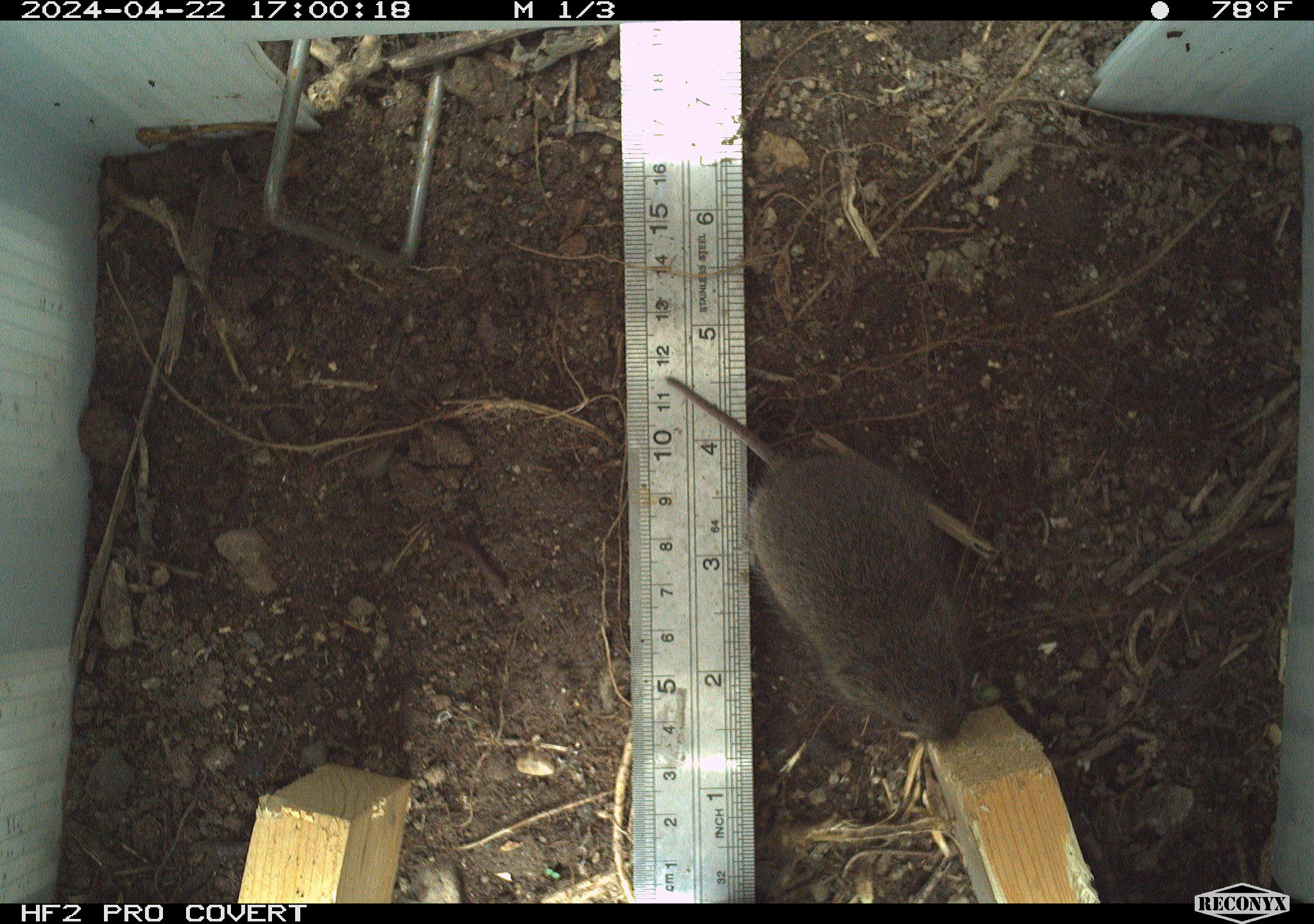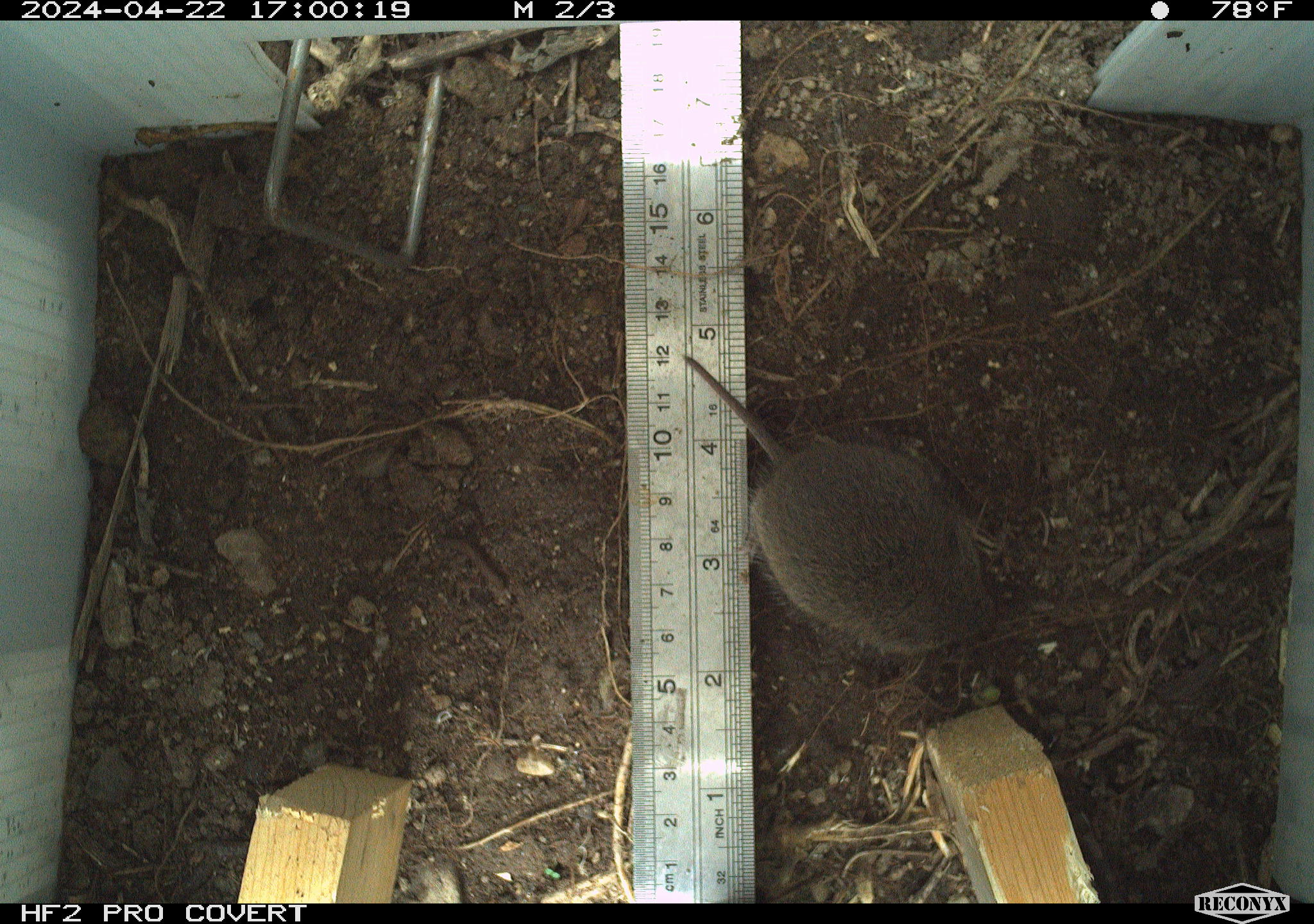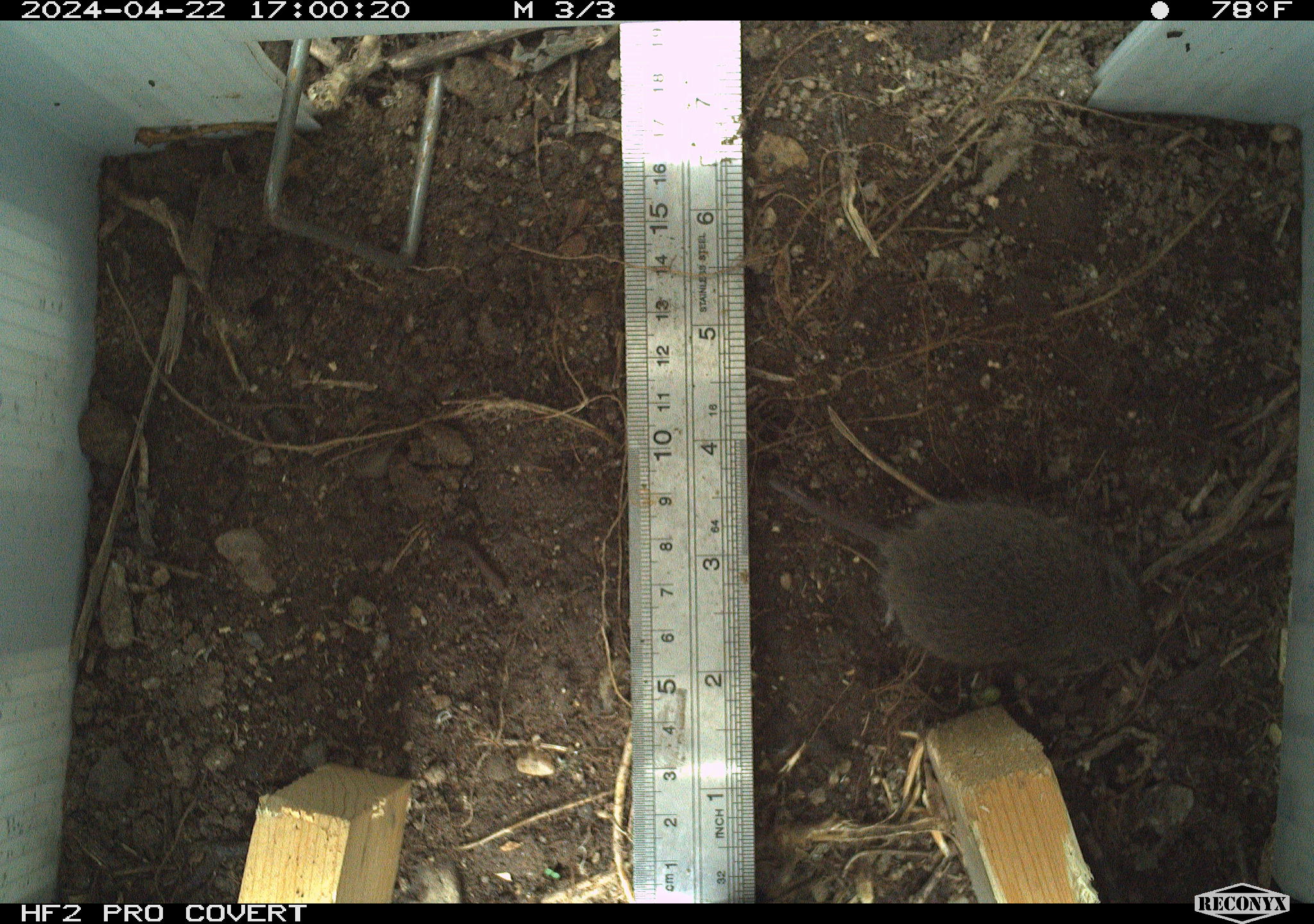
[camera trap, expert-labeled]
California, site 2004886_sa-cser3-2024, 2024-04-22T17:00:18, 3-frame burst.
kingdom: Animalia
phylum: Chordata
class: Mammalia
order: Rodentia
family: Cricetidae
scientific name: Cricetidae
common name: hamsters, voles, lemmings, and allies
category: cricetidae family